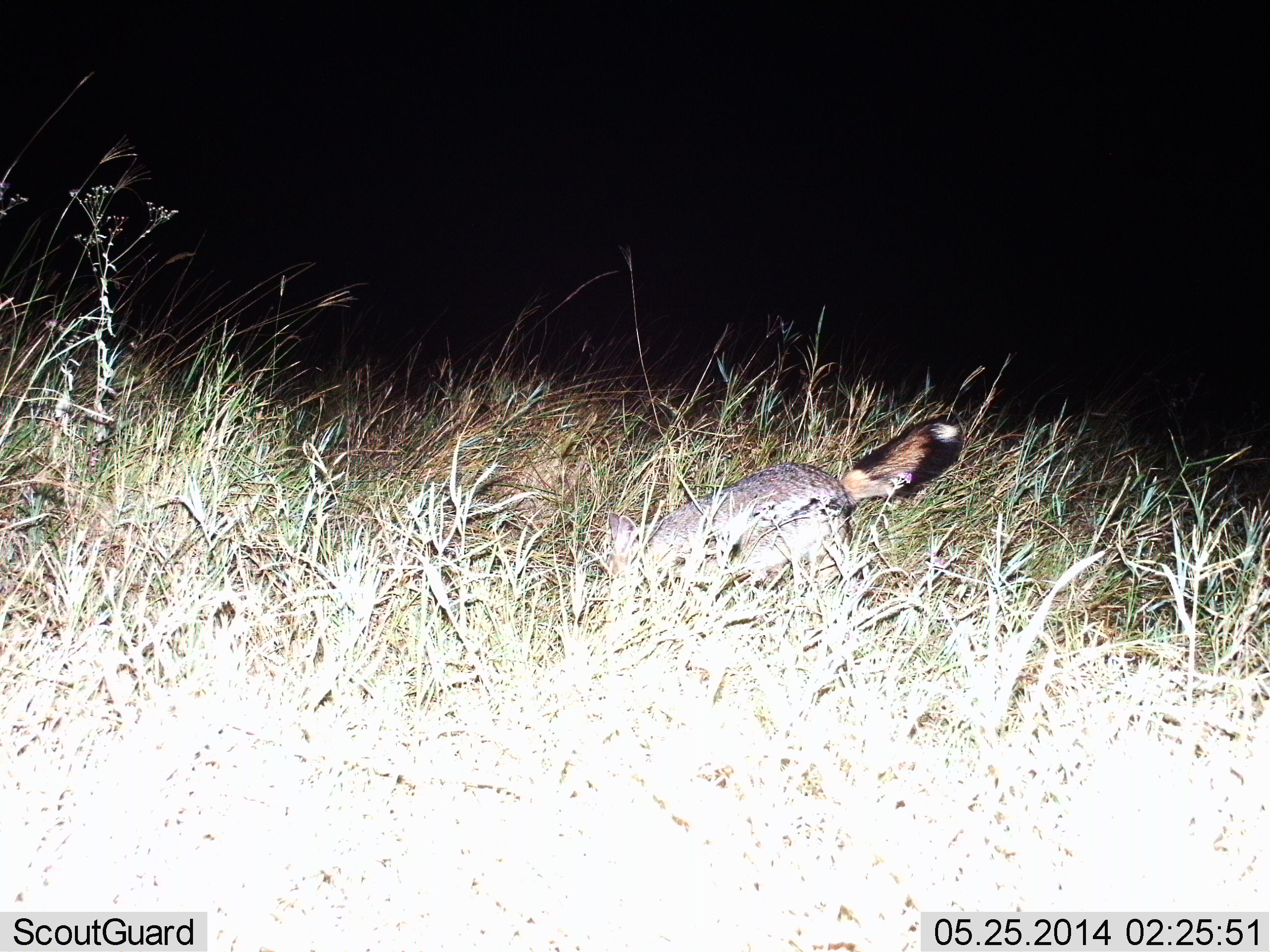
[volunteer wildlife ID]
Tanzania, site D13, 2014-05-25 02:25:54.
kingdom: Animalia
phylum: Chordata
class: Mammalia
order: Carnivora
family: Canidae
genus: Lupulella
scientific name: Lupulella mesomelas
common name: black-backed jackal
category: jackal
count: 1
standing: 20%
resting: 0%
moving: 80%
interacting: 0%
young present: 0%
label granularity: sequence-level